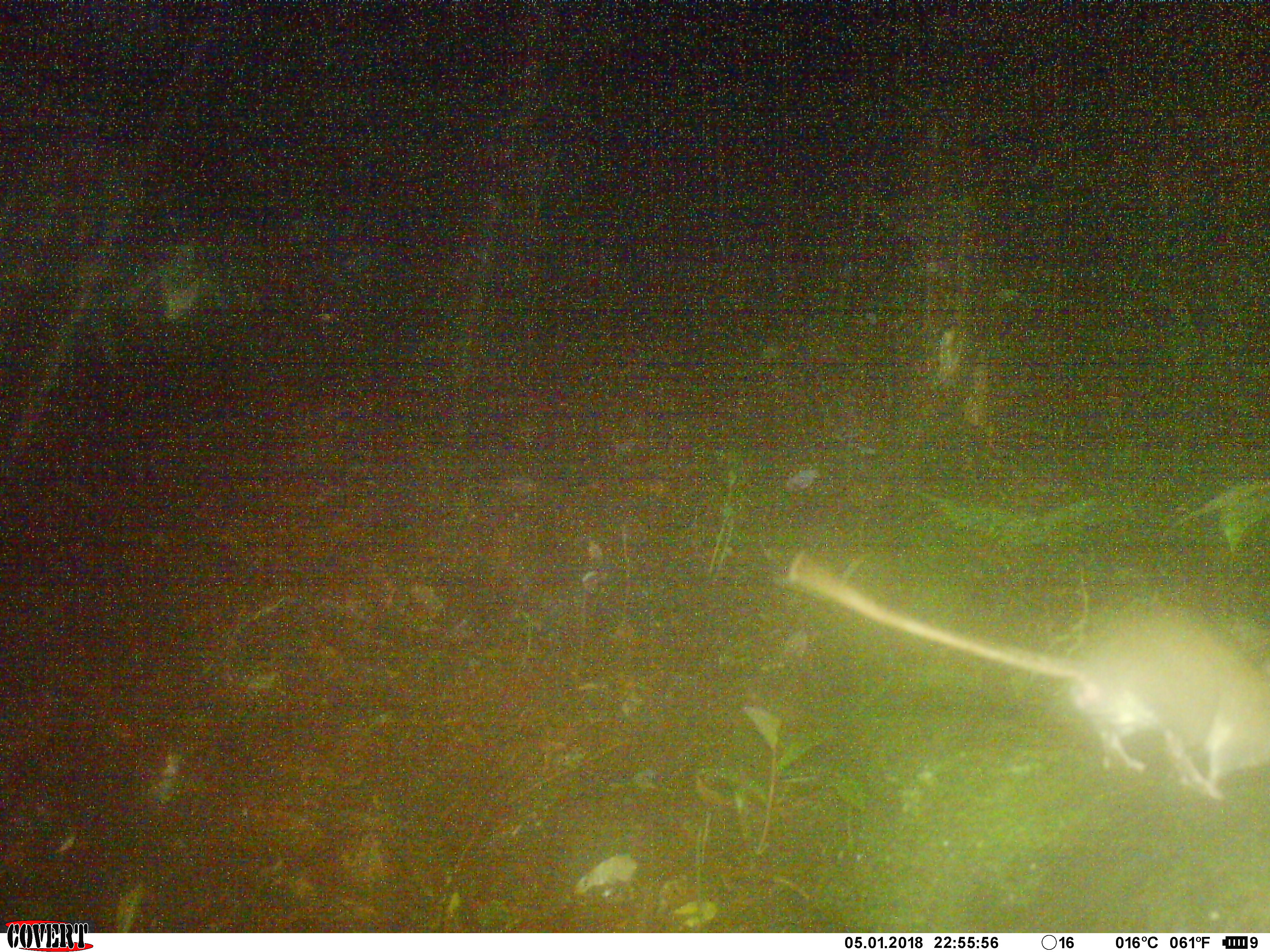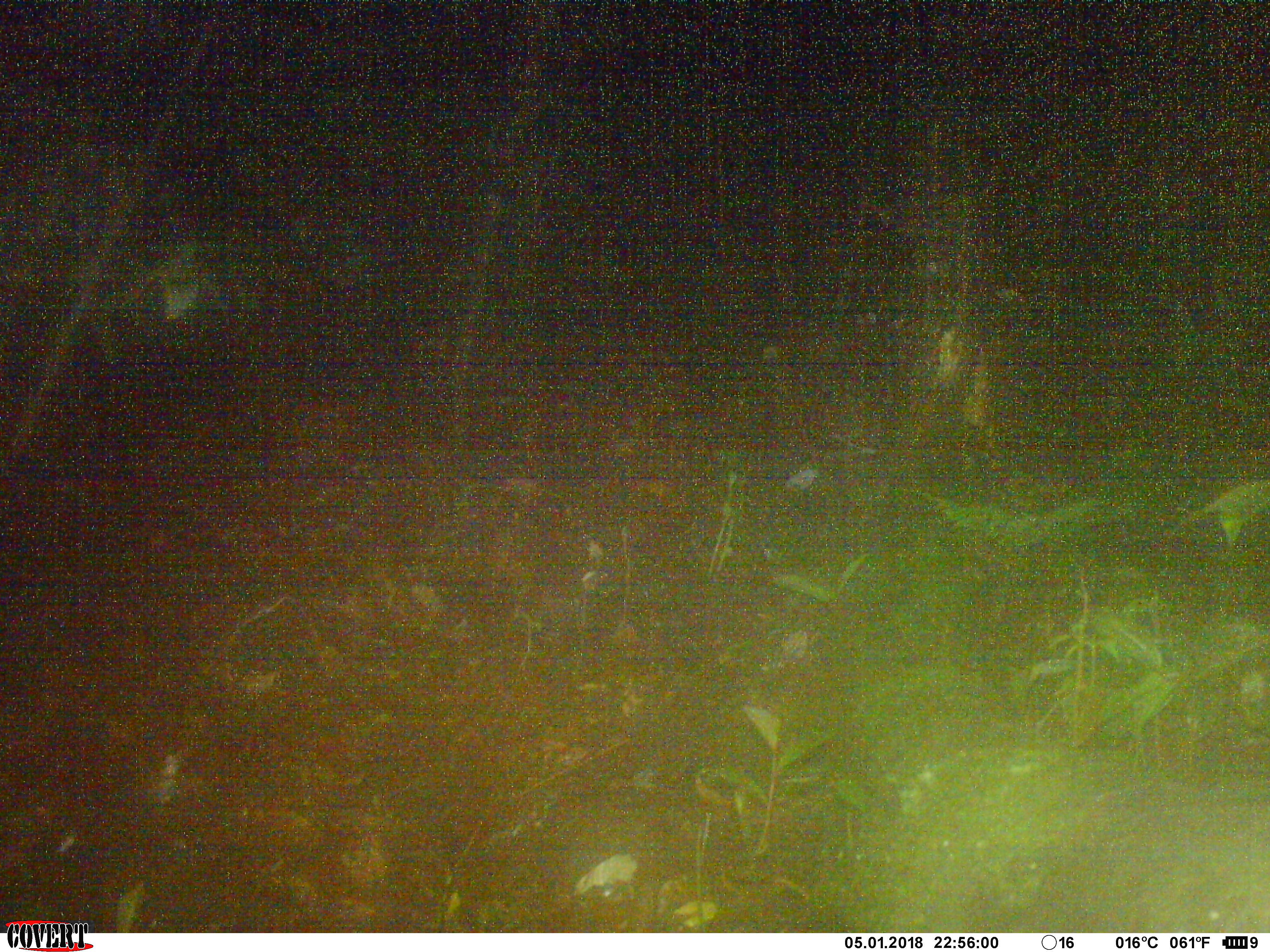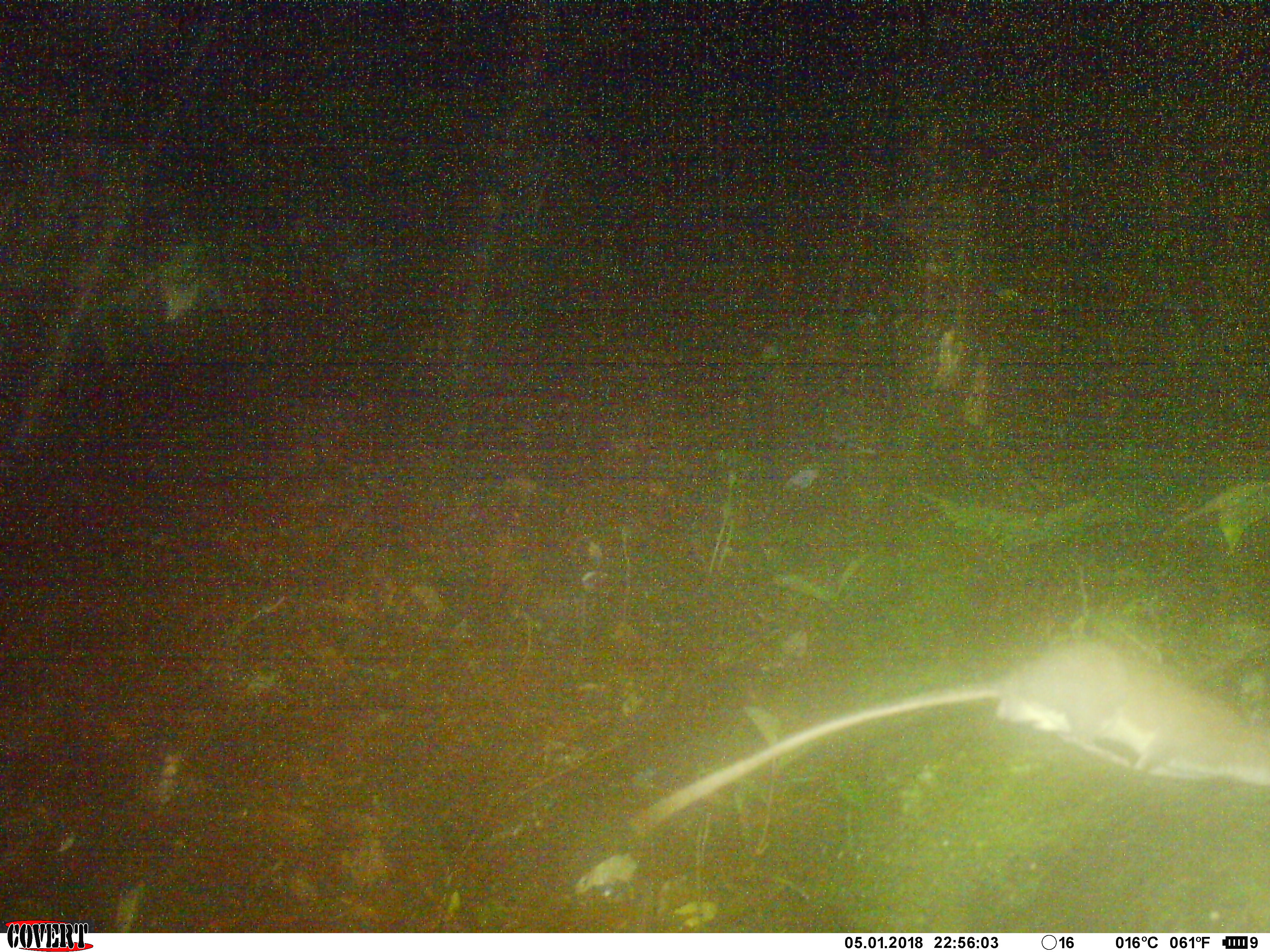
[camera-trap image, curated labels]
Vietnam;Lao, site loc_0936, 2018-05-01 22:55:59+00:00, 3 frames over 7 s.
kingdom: Animalia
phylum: Chordata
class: Mammalia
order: Rodentia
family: Muridae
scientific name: Muridae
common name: old-world mice and rats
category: unidentified murid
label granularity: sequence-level